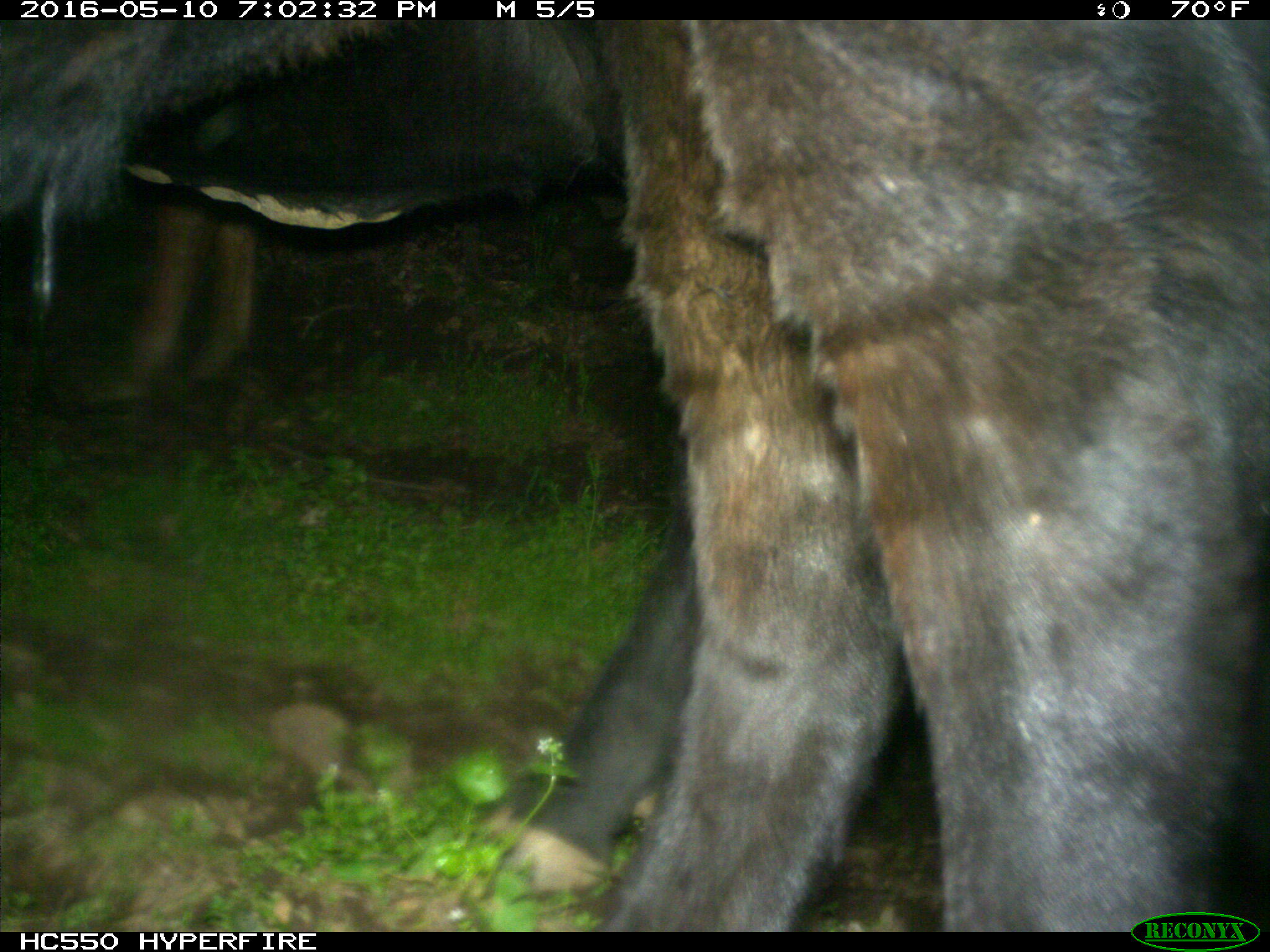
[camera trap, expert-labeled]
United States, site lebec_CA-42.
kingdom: Animalia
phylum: Chordata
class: Mammalia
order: Artiodactyla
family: Bovidae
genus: Bos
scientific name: Bos taurus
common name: domestic cow